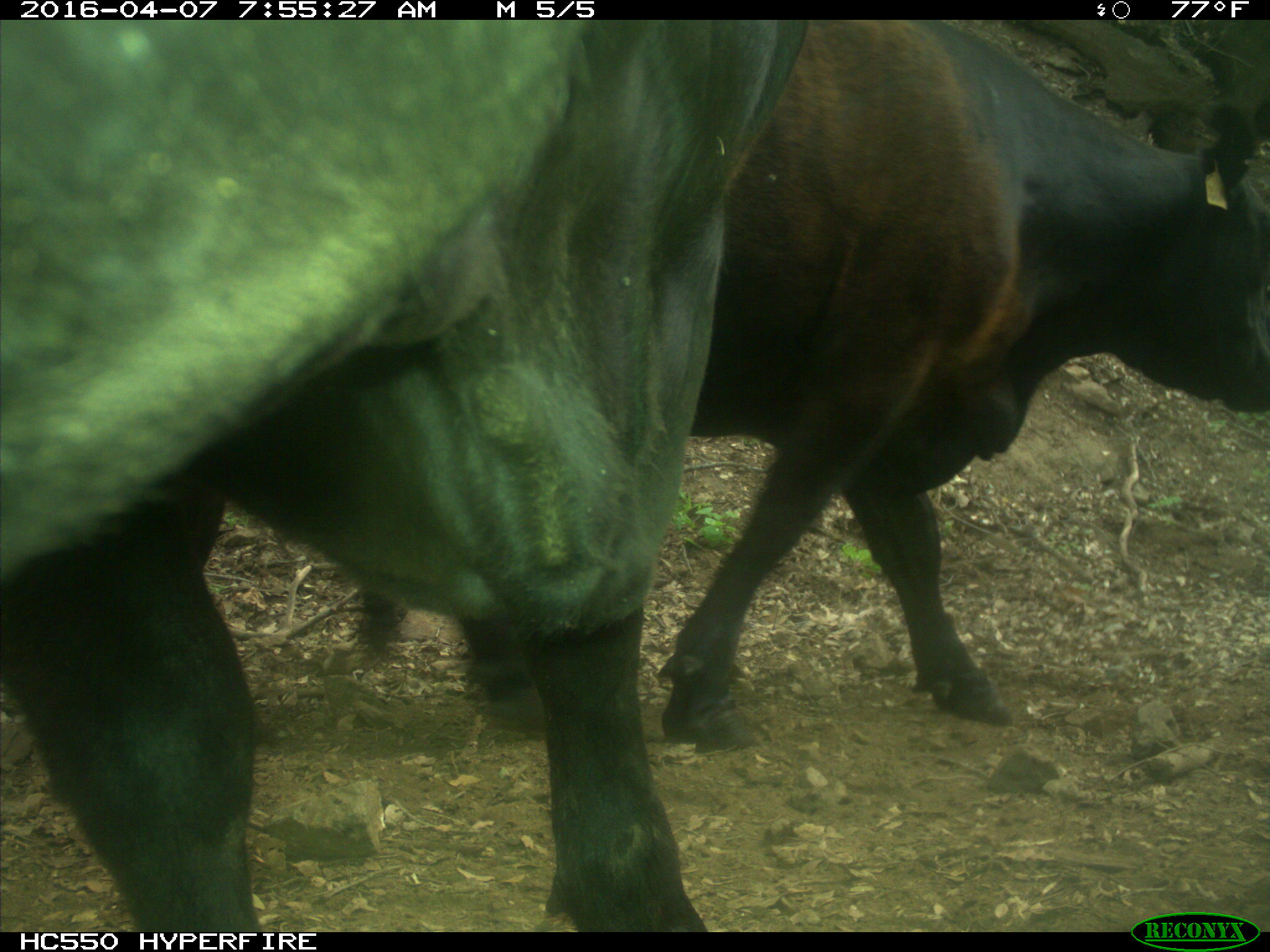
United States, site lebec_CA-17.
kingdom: Animalia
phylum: Chordata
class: Mammalia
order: Artiodactyla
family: Bovidae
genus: Bos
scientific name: Bos taurus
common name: domestic cow